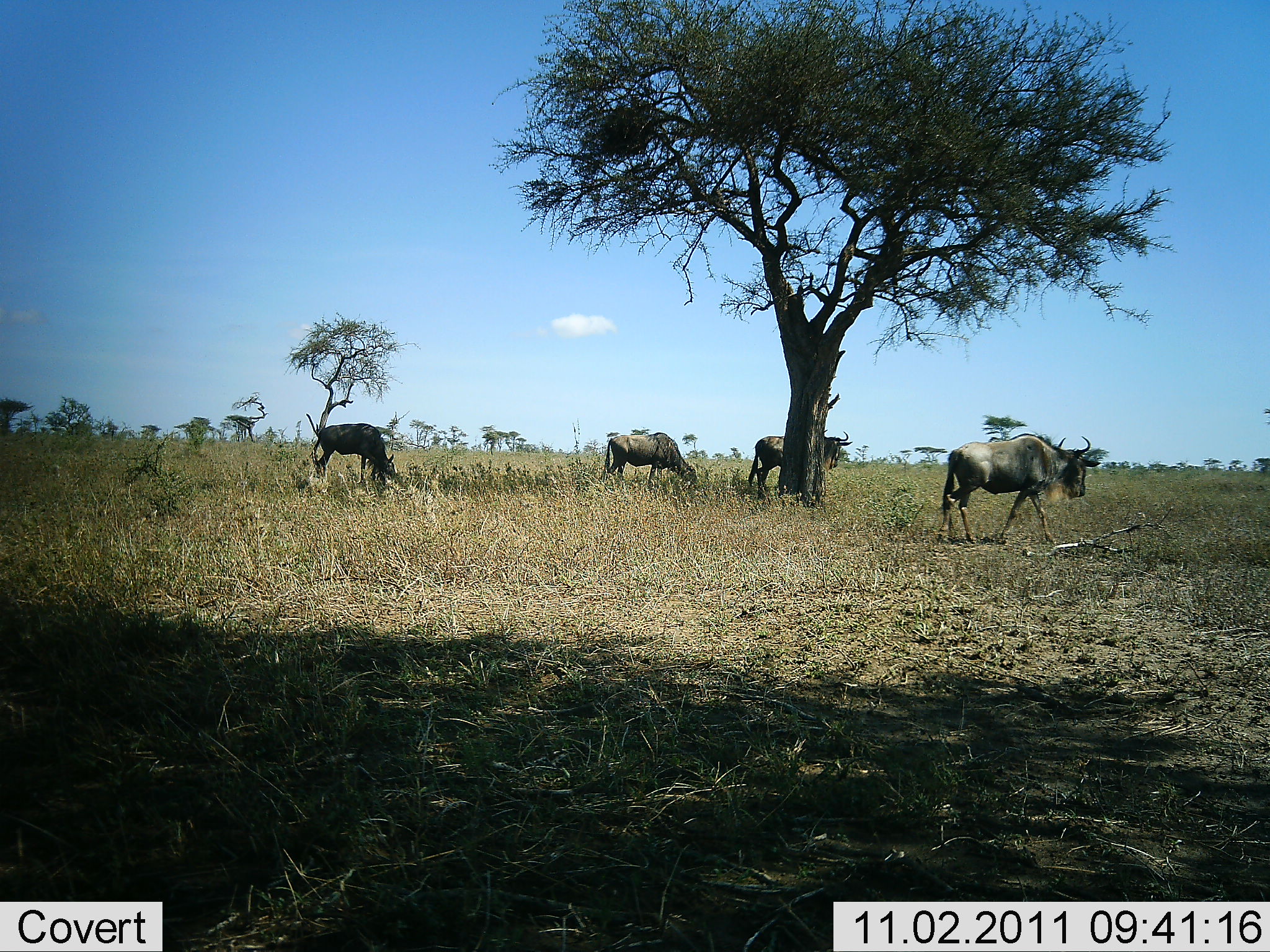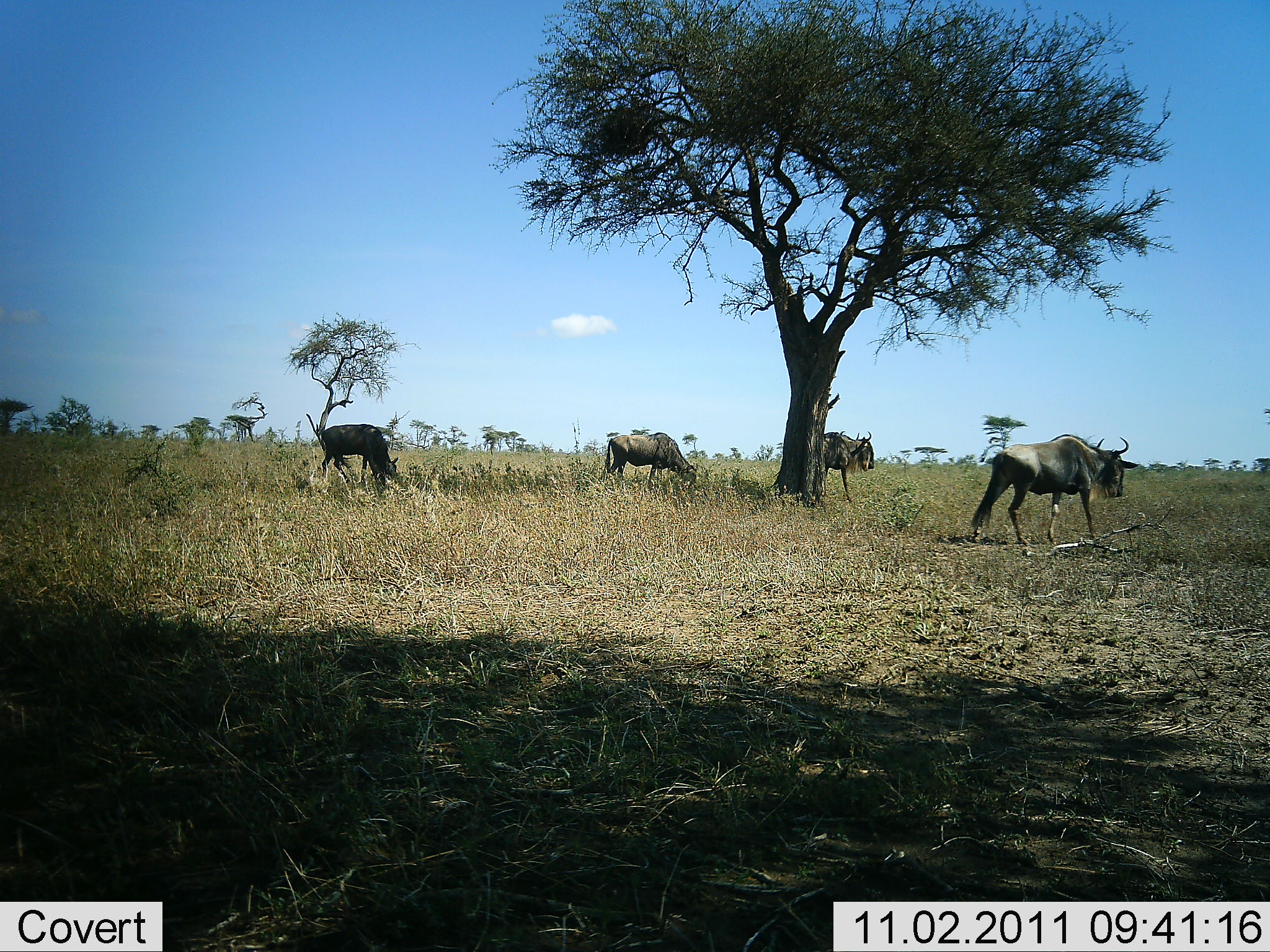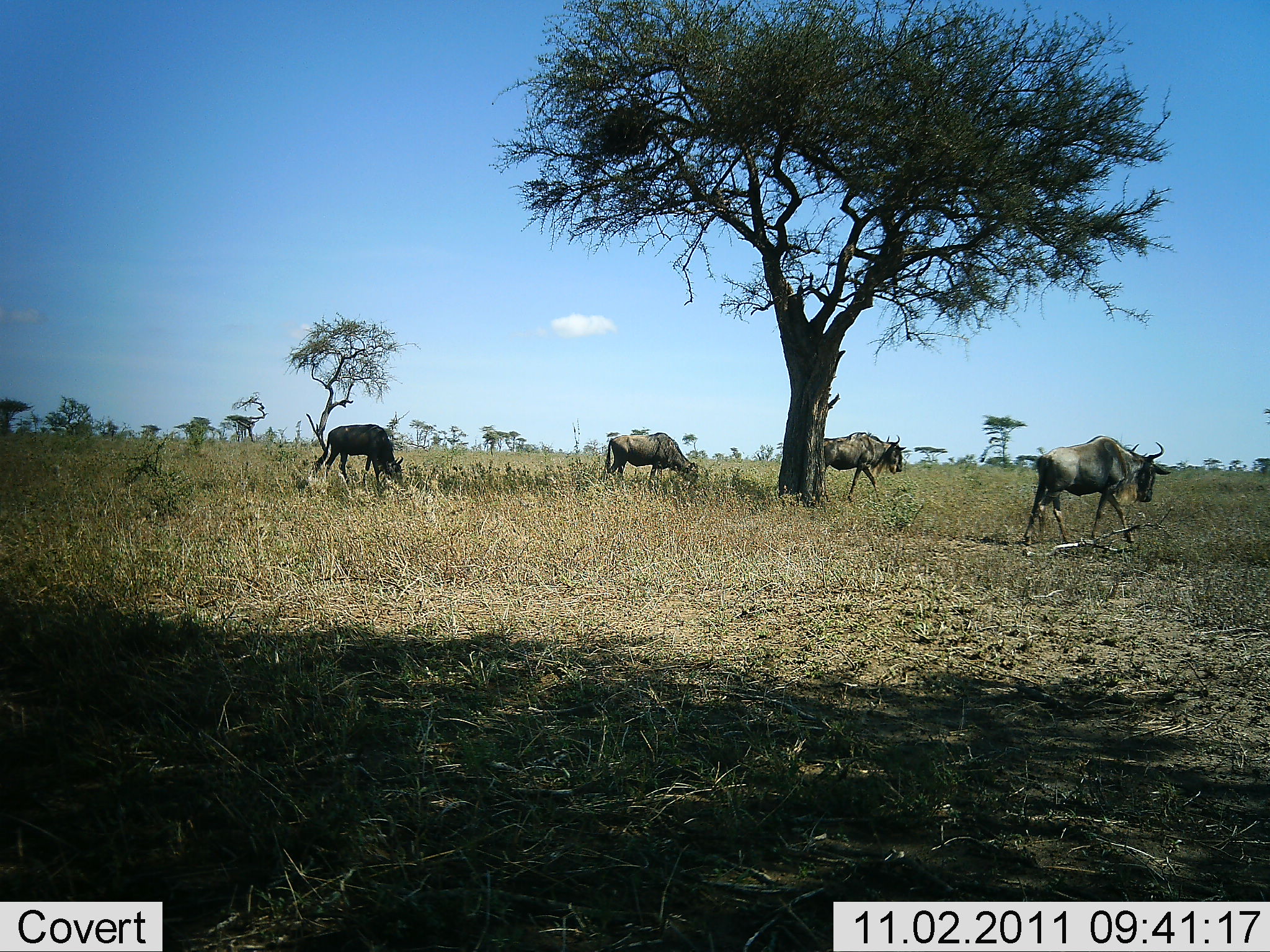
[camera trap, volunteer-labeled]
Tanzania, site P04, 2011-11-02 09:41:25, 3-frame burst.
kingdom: Animalia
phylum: Chordata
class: Mammalia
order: Artiodactyla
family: Bovidae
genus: Connochaetes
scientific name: Connochaetes taurinus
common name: blue wildebeest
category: wildebeest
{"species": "wildebeest (blue wildebeest) (Connochaetes taurinus)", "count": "4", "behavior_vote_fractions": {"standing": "23%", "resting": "8%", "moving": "85%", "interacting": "8%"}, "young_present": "0%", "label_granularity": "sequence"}